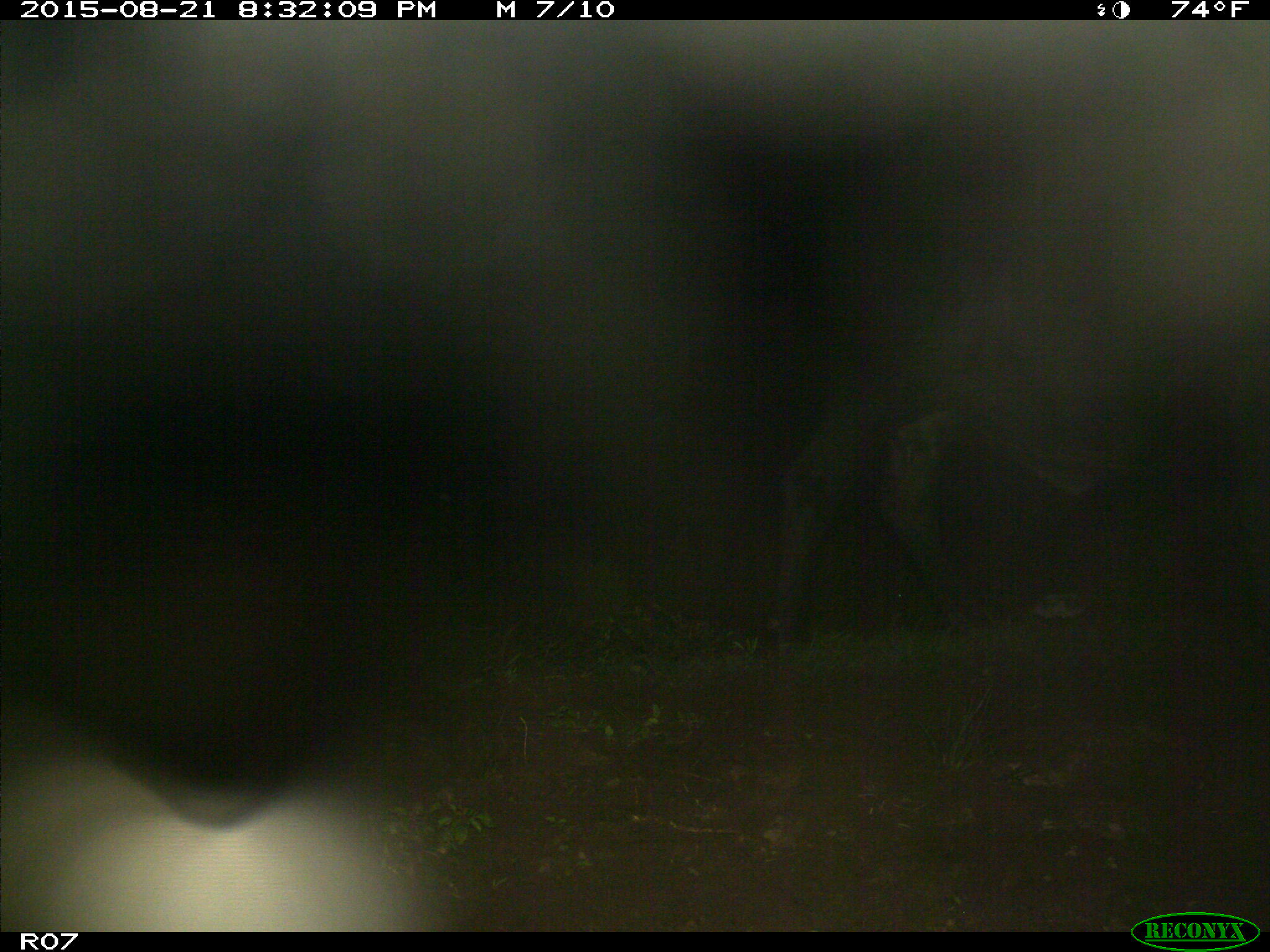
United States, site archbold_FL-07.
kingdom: Animalia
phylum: Chordata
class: Mammalia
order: Artiodactyla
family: Bovidae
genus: Bos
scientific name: Bos taurus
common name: domestic cow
Bos taurus (domestic cow).